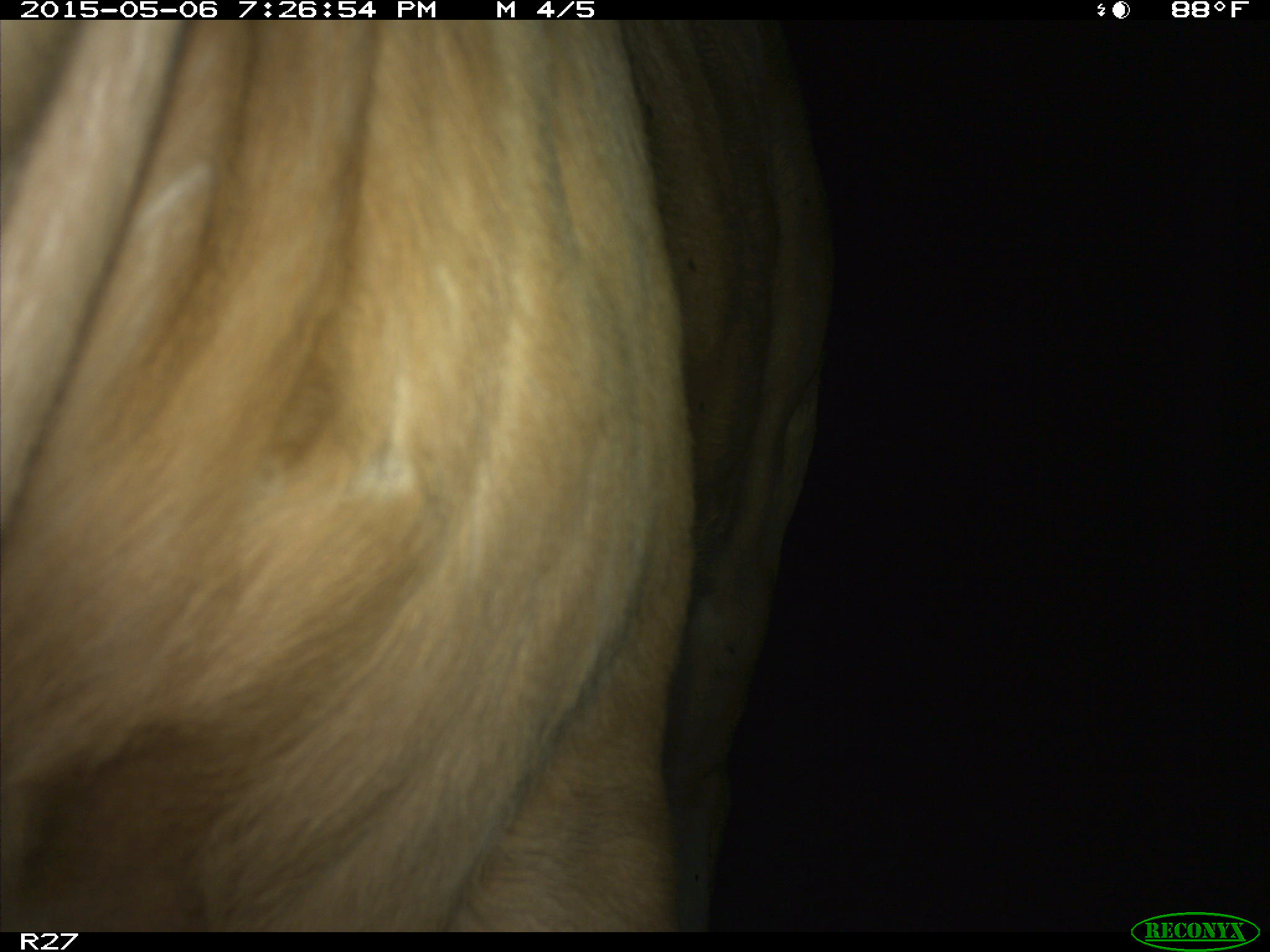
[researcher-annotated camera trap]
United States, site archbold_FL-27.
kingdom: Animalia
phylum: Chordata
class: Mammalia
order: Artiodactyla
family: Bovidae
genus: Bos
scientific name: Bos taurus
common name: domestic cow